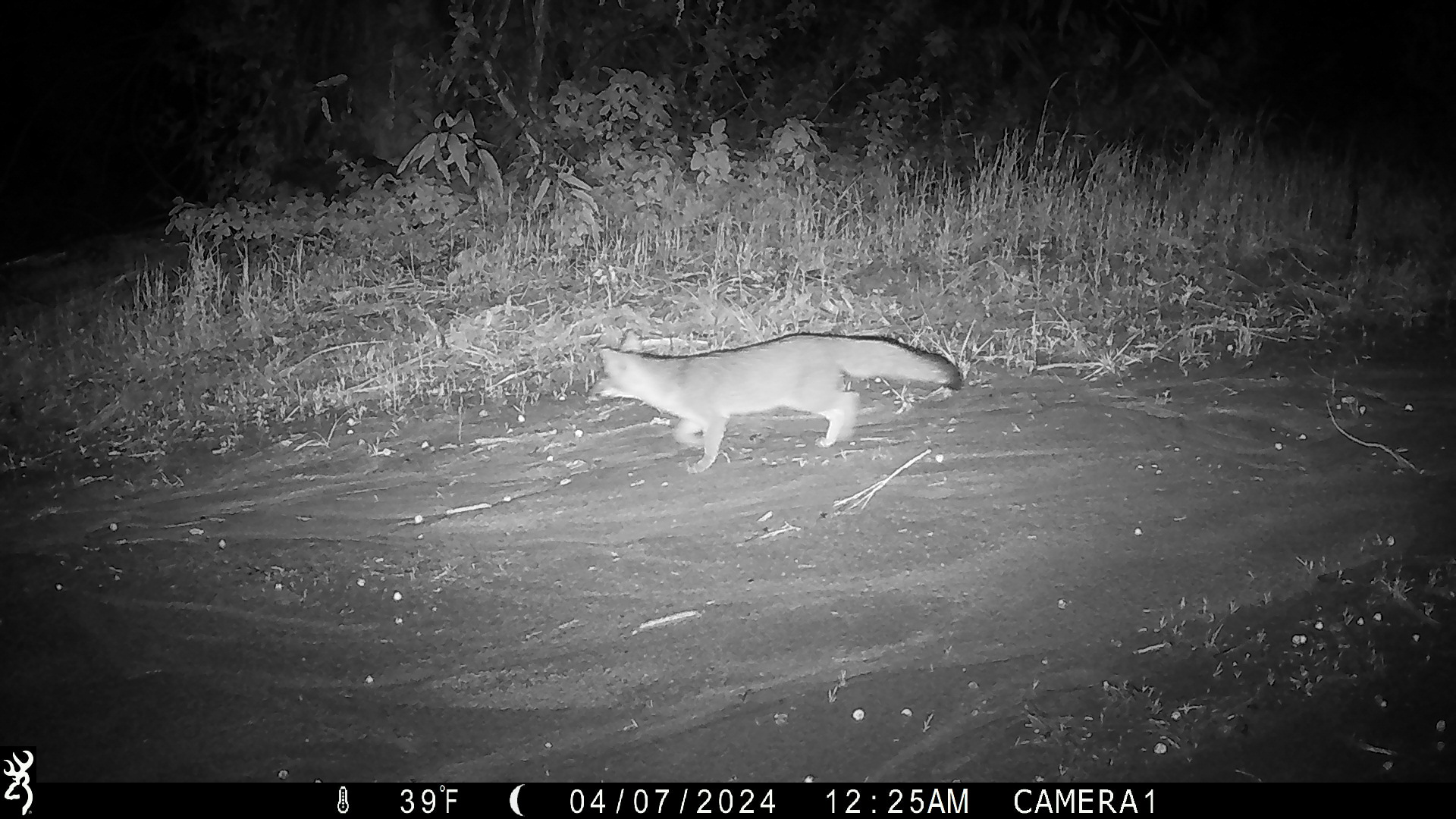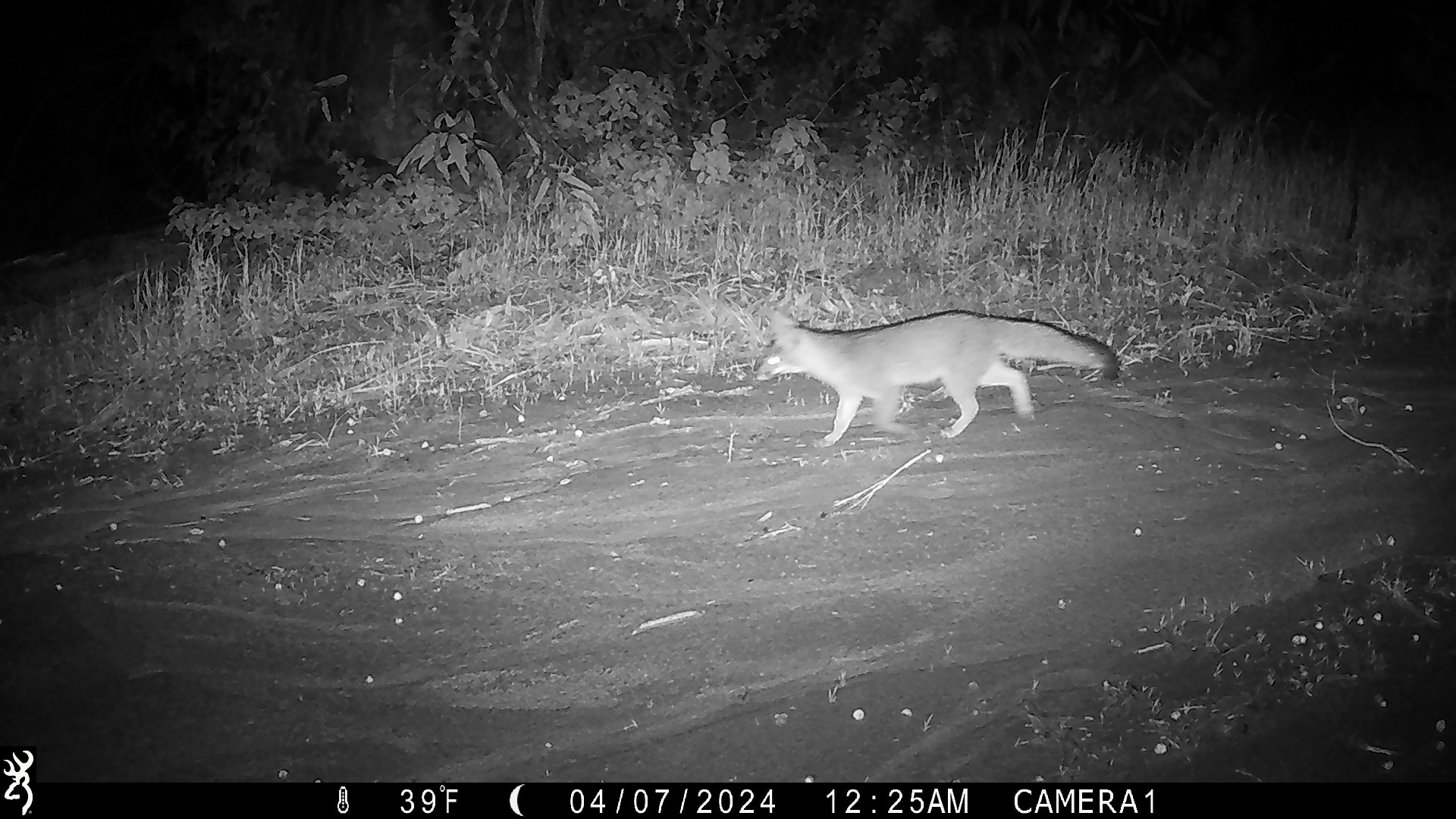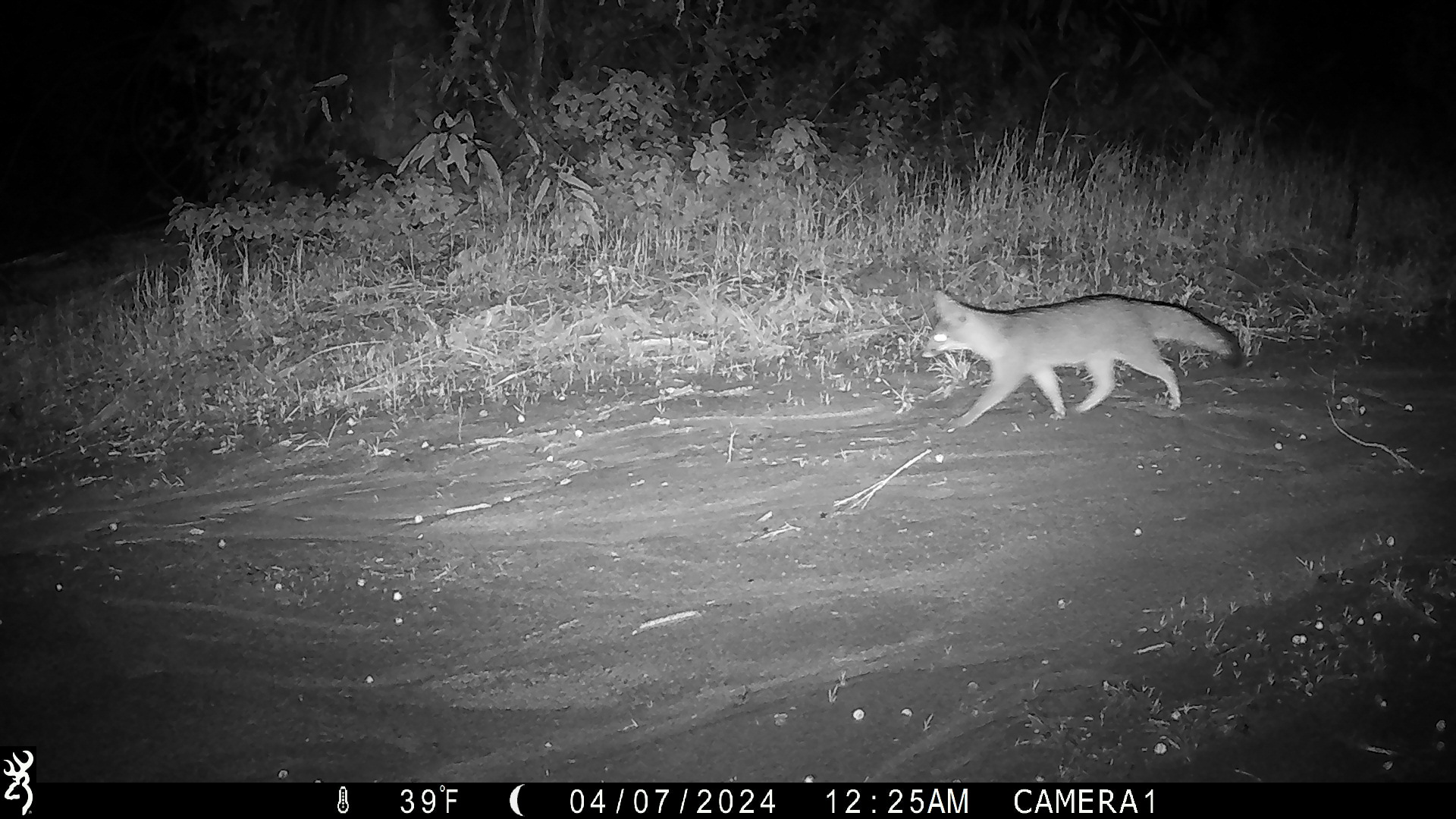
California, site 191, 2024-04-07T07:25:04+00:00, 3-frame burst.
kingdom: Animalia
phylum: Chordata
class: Mammalia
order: Carnivora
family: Canidae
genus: Urocyon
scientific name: Urocyon cinereoargenteus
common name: gray fox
Gray fox (Urocyon cinereoargenteus).